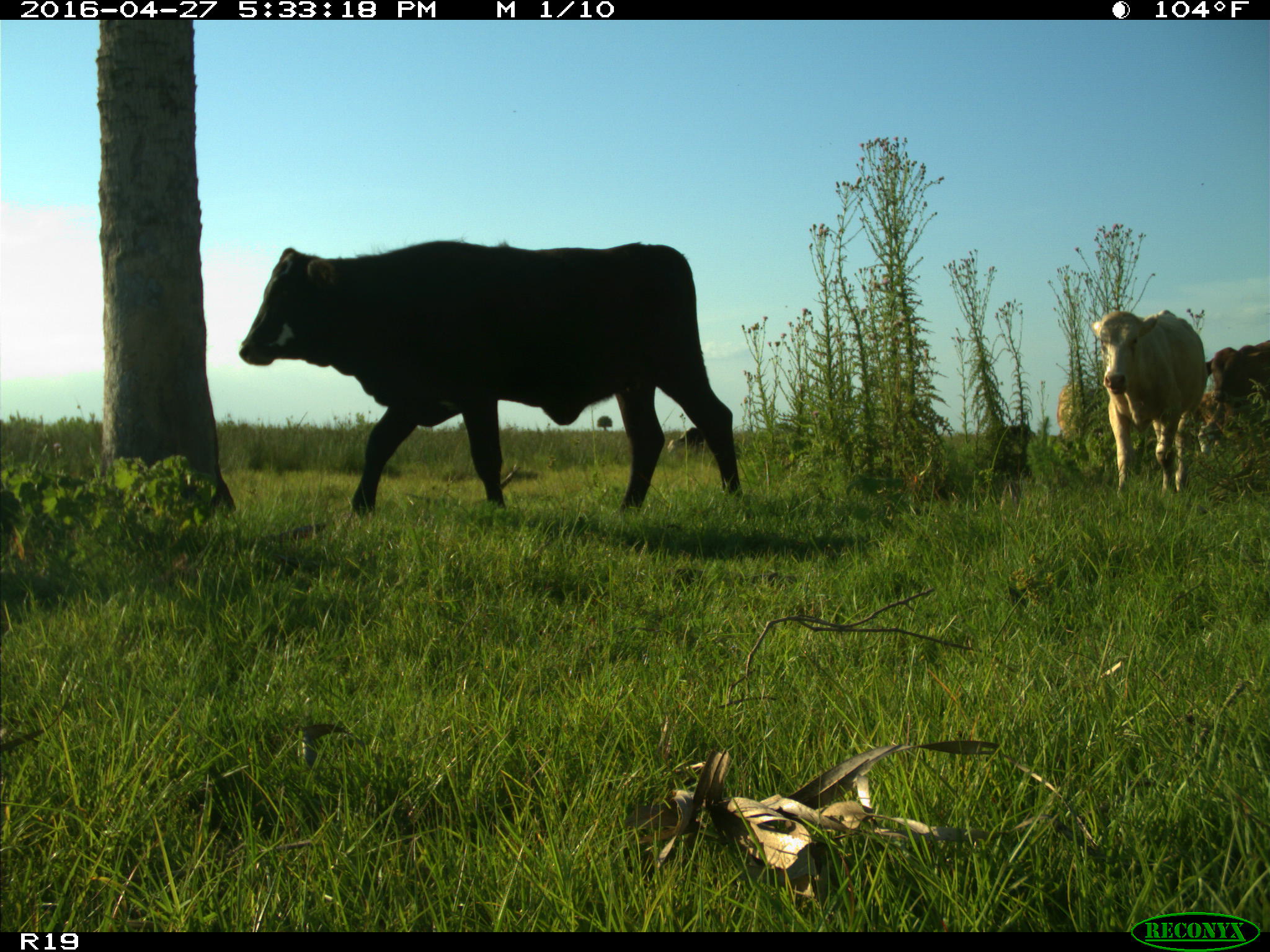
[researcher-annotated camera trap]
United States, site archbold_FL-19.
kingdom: Animalia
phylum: Chordata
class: Mammalia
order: Artiodactyla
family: Bovidae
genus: Bos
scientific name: Bos taurus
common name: domestic cow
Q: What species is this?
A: Bos taurus (domestic cow).